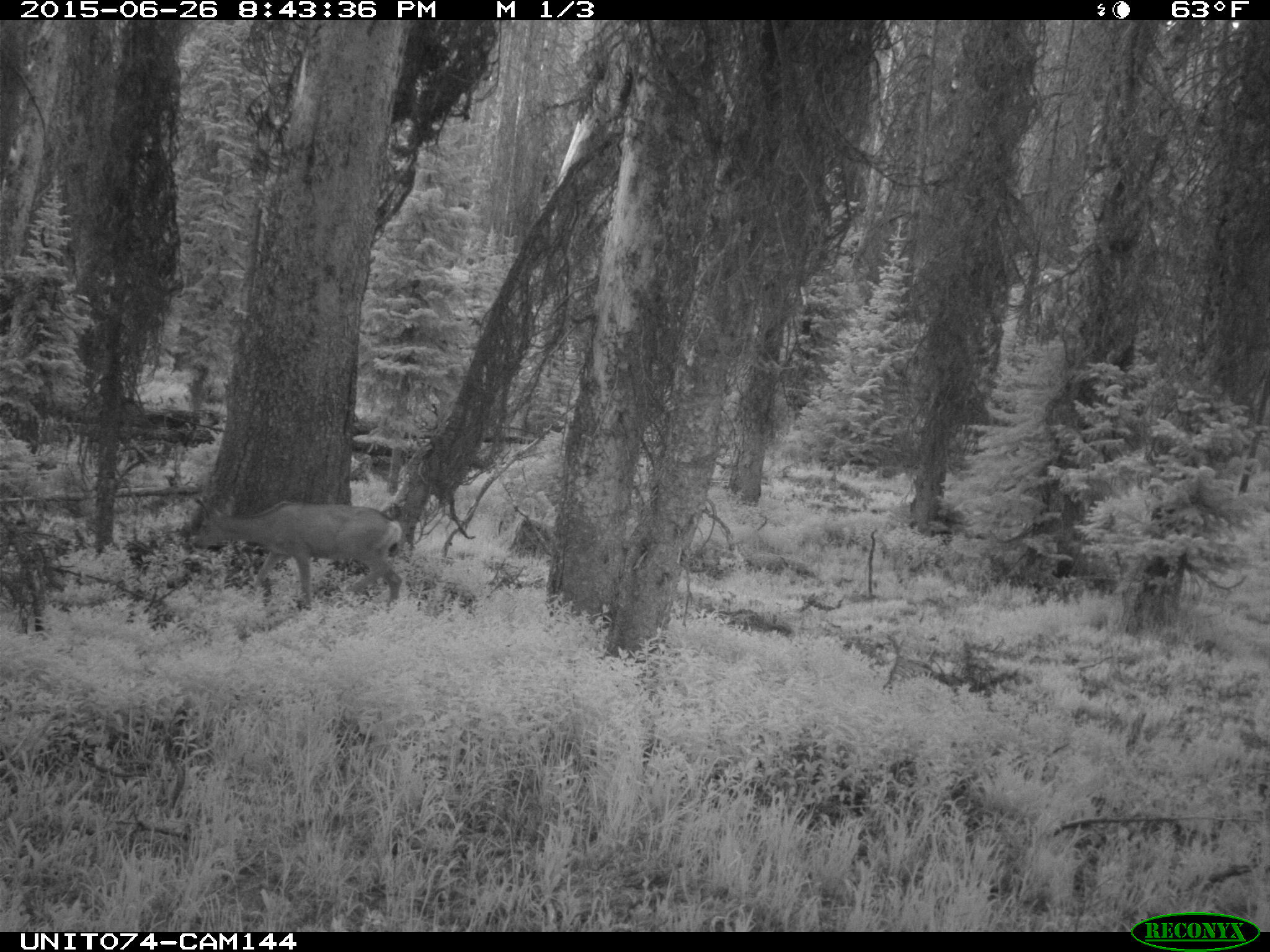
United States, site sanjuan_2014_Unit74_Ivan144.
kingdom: Animalia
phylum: Chordata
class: Mammalia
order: Artiodactyla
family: Cervidae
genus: Odocoileus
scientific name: Odocoileus hemionus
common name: mule deer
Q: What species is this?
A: Odocoileus hemionus (mule deer).